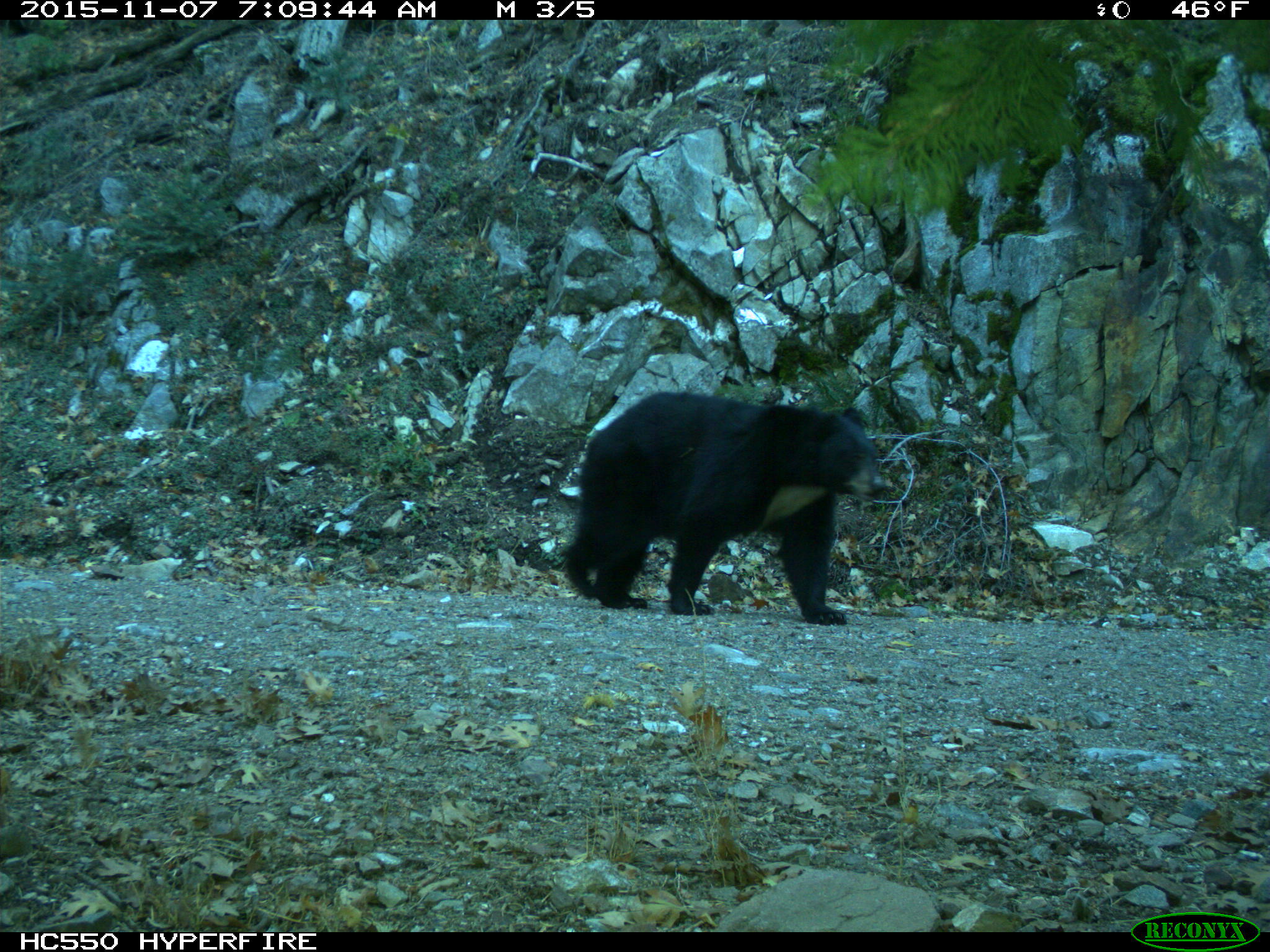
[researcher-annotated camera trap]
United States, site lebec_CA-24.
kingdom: Animalia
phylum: Chordata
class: Mammalia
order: Carnivora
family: Ursidae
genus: Ursus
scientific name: Ursus americanus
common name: american black bear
Ursus americanus (american black bear).